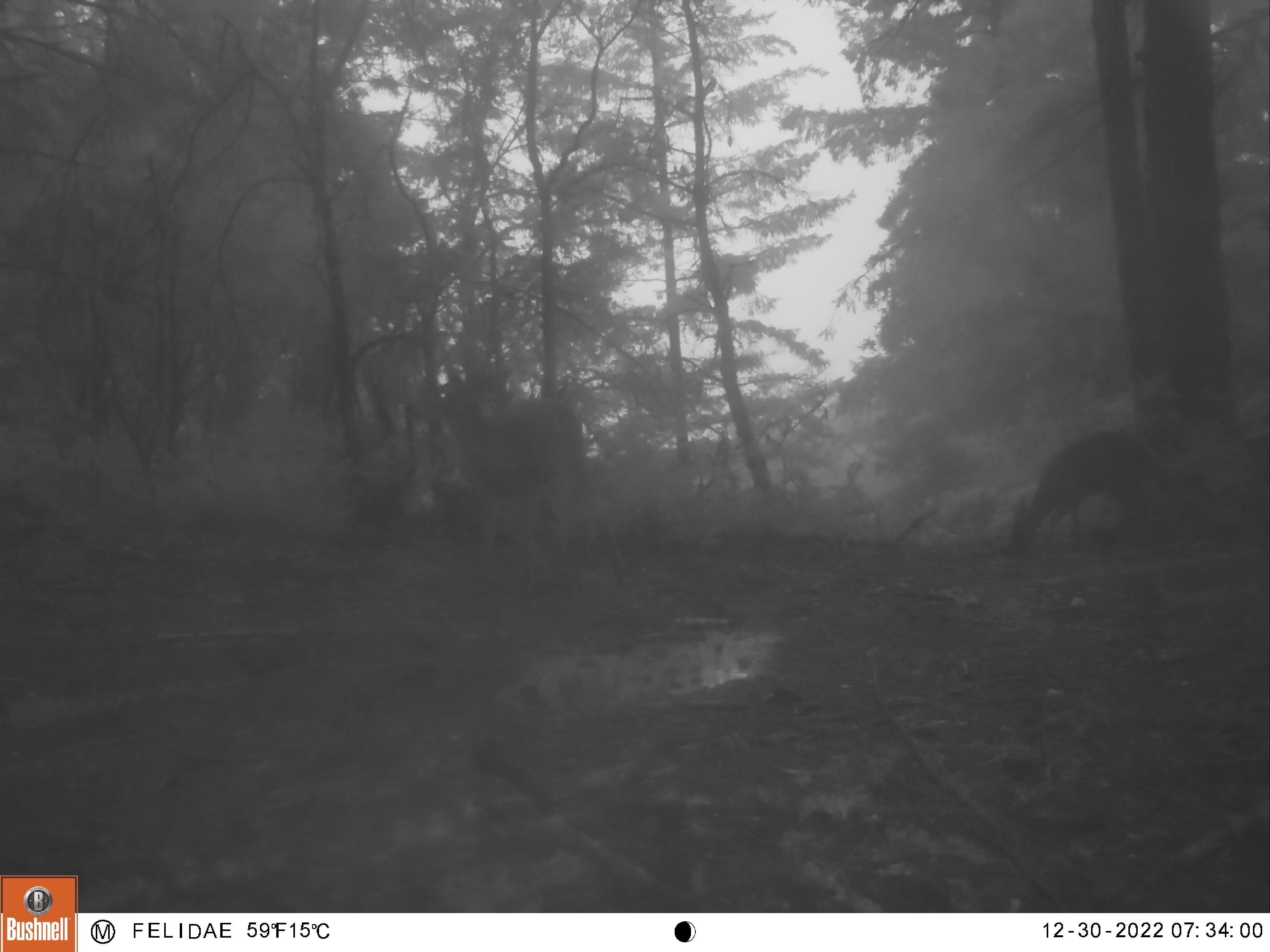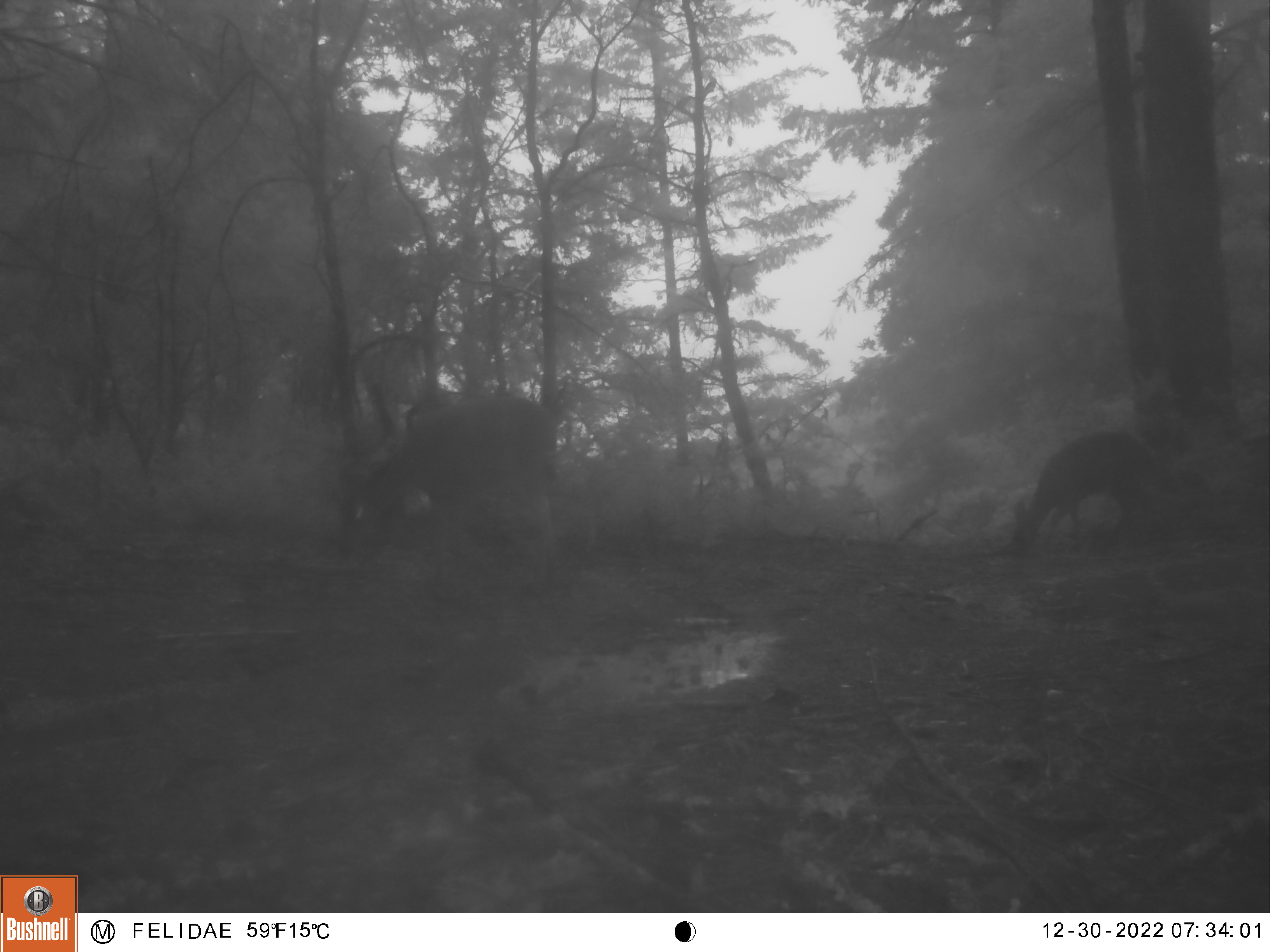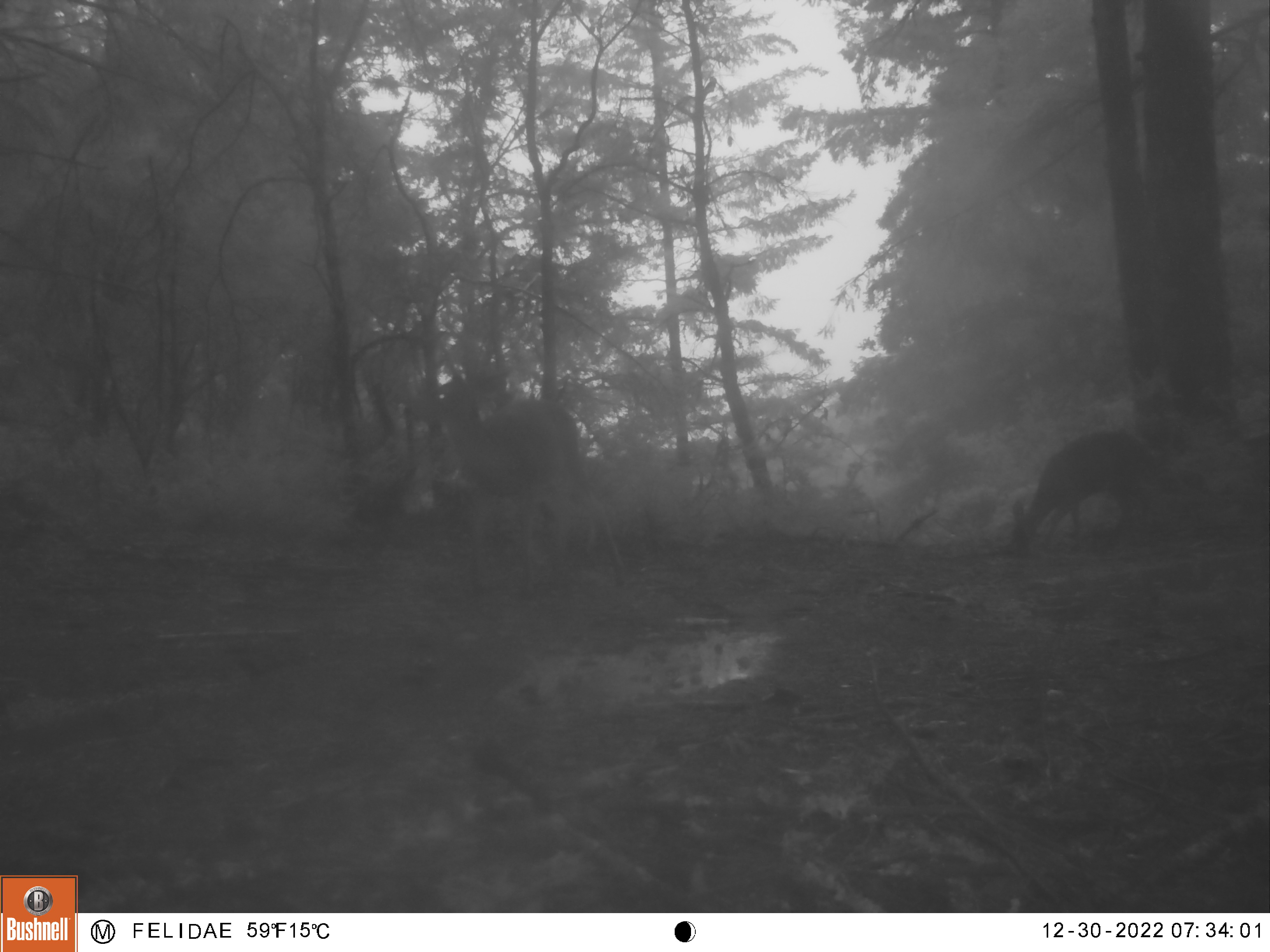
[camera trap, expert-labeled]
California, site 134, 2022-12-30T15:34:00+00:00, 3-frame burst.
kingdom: Animalia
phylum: Chordata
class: Mammalia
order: Artiodactyla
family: Cervidae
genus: Odocoileus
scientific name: Odocoileus hemionus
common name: mule deer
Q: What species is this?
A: Mule deer (Odocoileus hemionus).